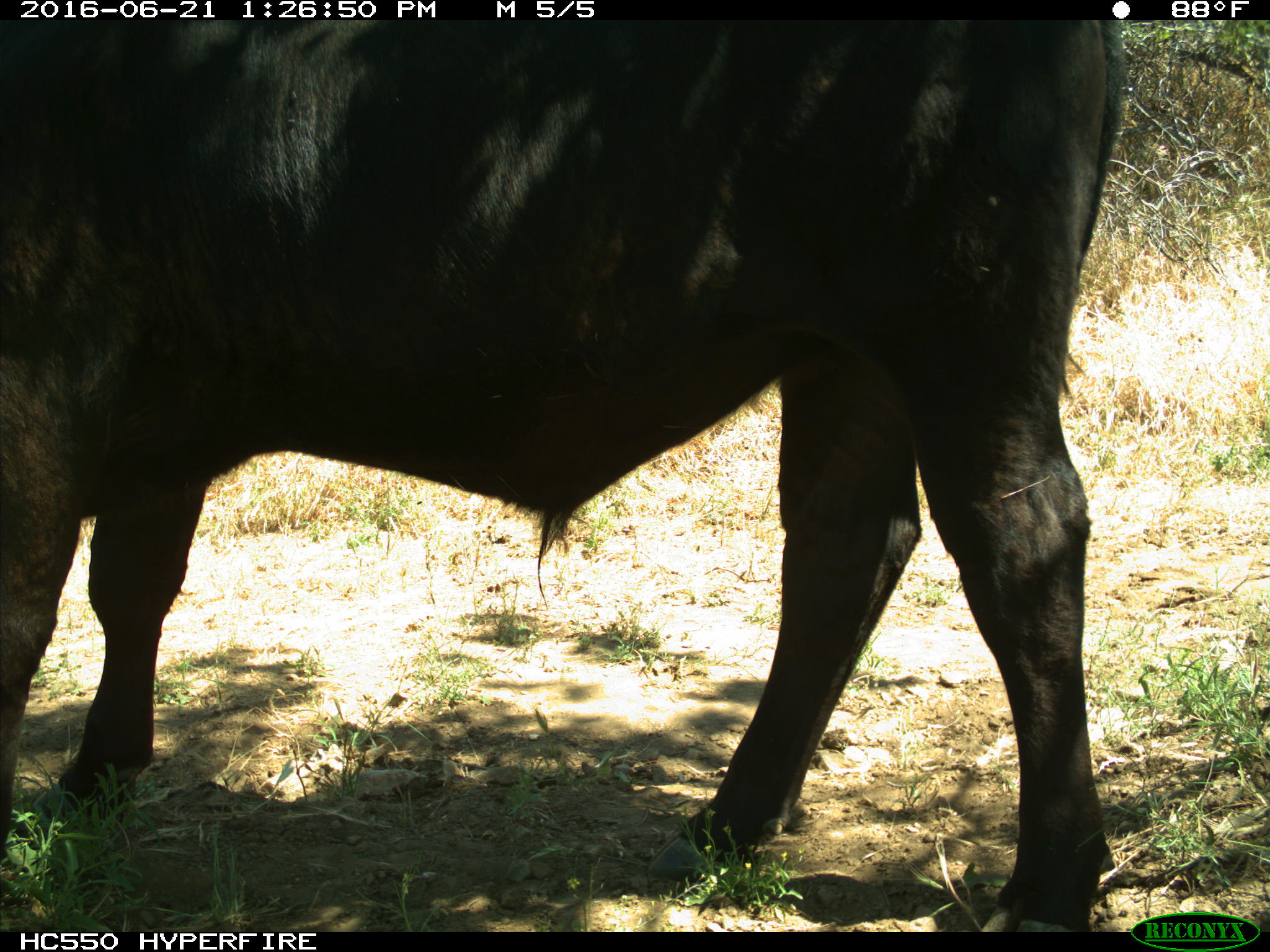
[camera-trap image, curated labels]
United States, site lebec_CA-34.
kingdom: Animalia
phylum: Chordata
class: Mammalia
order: Artiodactyla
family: Bovidae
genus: Bos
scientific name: Bos taurus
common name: domestic cow